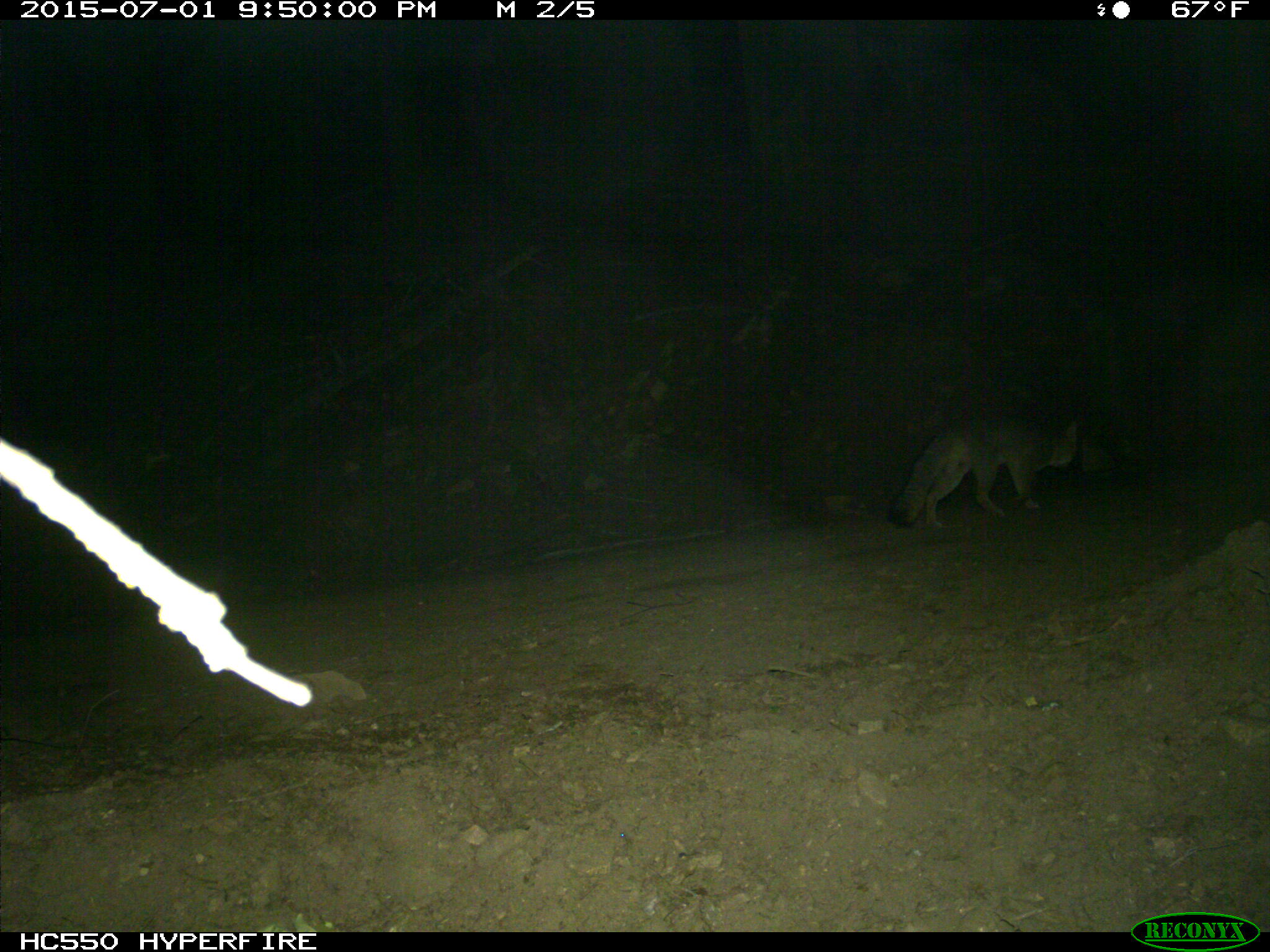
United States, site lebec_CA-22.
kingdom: Animalia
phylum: Chordata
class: Mammalia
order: Carnivora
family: Canidae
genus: Urocyon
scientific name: Urocyon cinereoargenteus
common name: gray fox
Urocyon cinereoargenteus (gray fox).